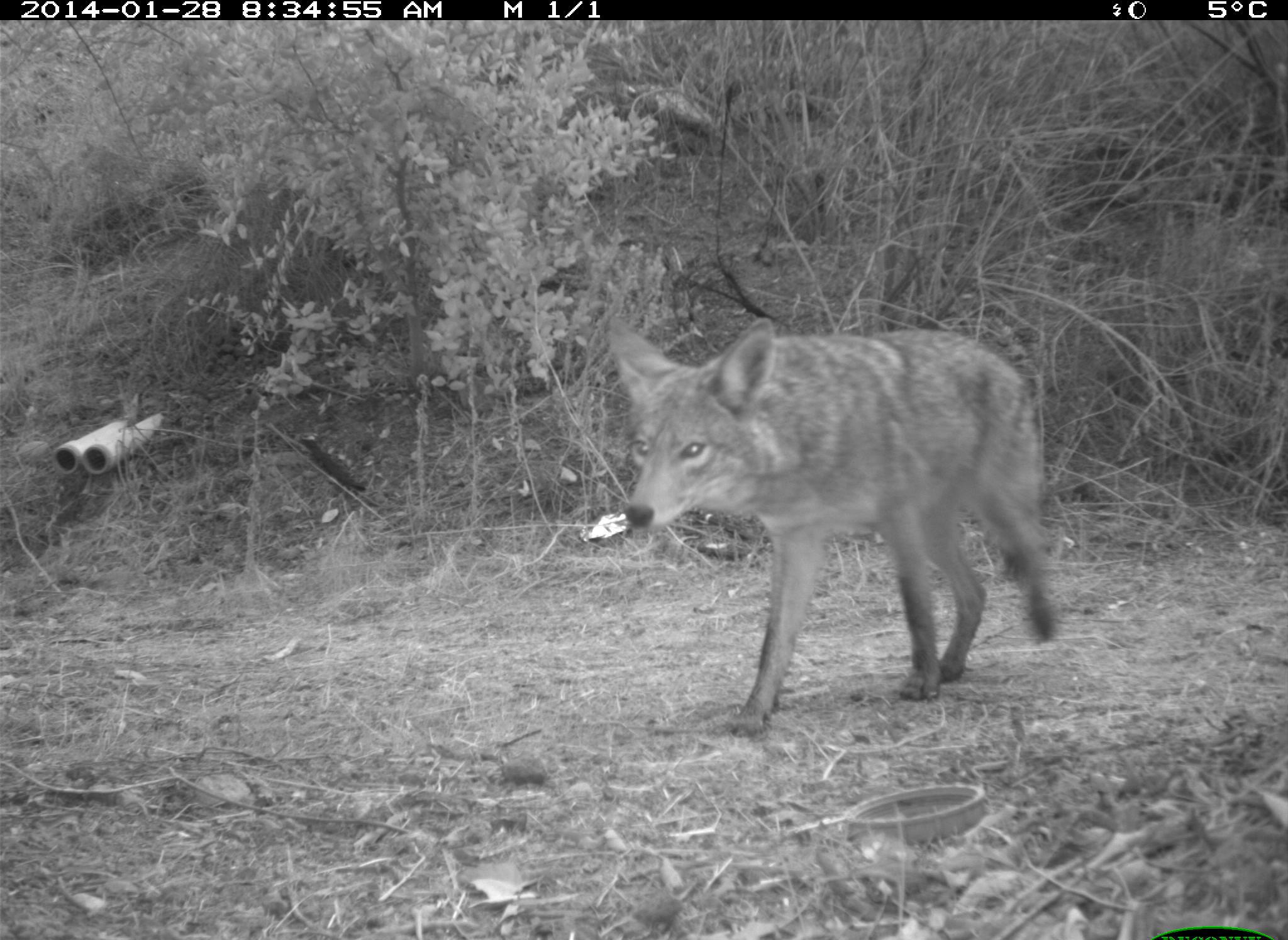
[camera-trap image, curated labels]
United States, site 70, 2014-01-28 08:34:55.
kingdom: Animalia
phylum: Chordata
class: Mammalia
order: Carnivora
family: Canidae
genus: Canis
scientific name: Canis latrans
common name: coyote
Coyote (Canis latrans).